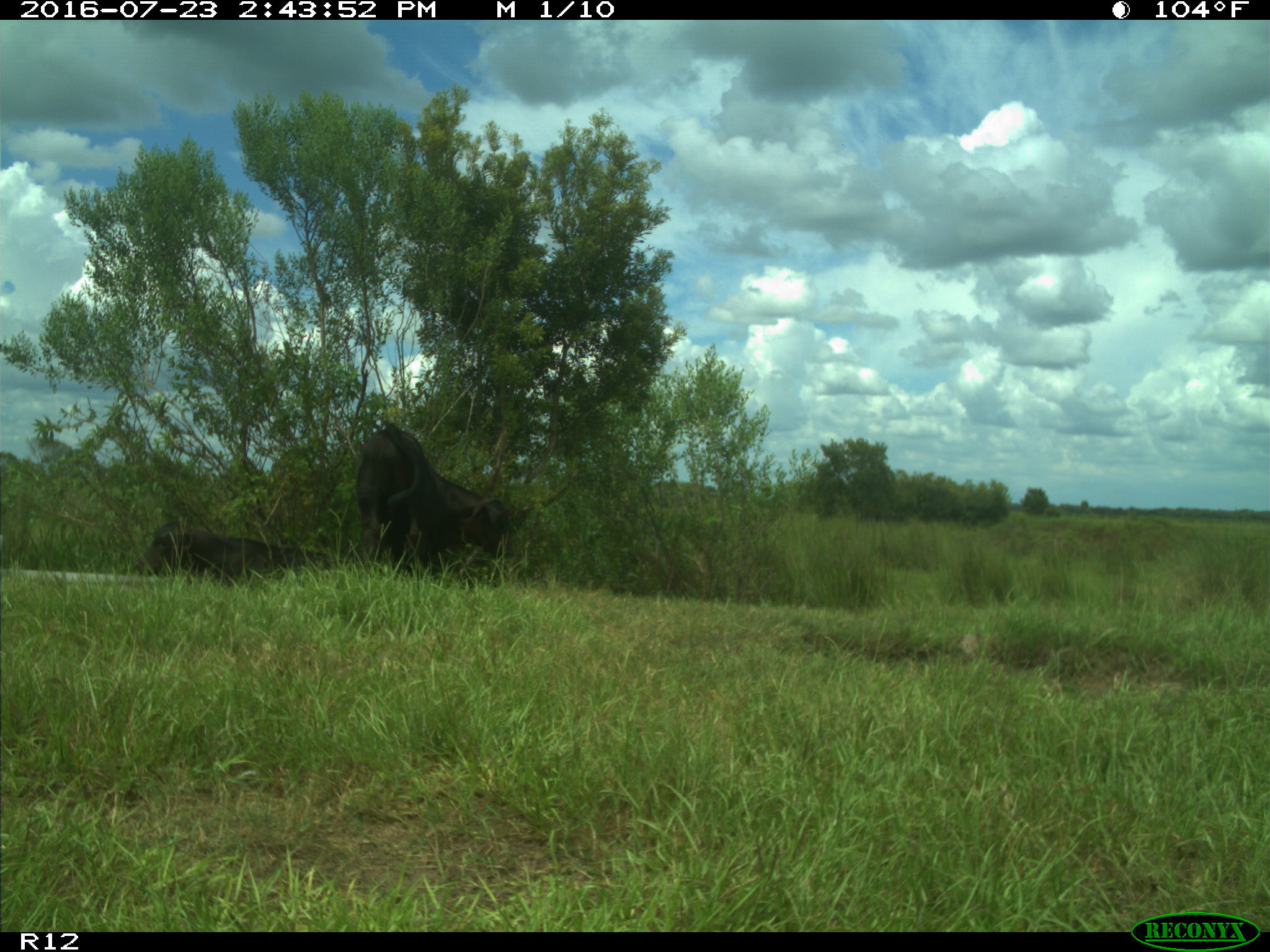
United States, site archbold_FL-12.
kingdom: Animalia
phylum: Chordata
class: Mammalia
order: Artiodactyla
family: Bovidae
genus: Bos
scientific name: Bos taurus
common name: domestic cow